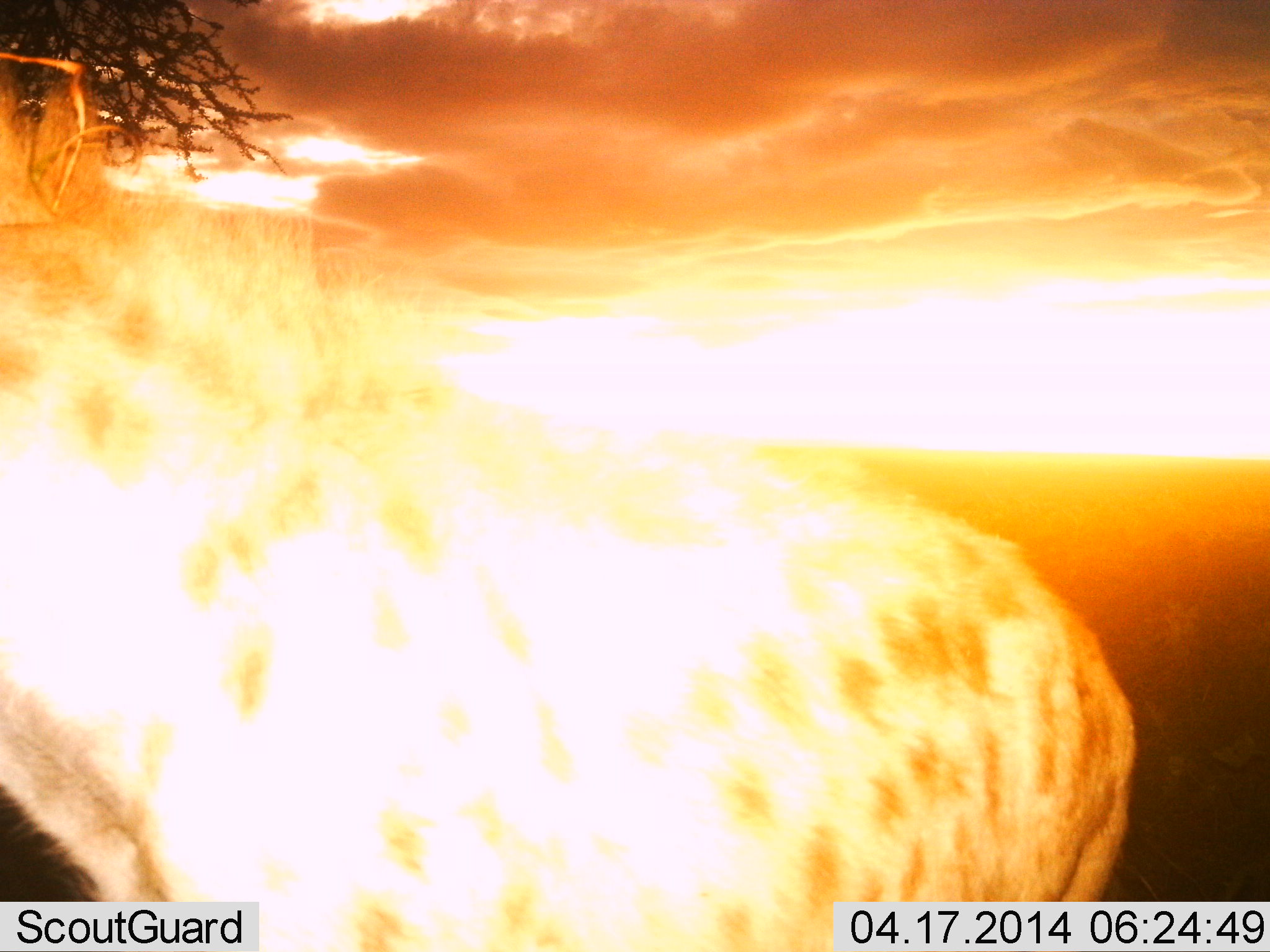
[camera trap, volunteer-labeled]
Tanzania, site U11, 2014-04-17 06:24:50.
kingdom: Animalia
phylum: Chordata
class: Mammalia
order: Carnivora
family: Hyaenidae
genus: Crocuta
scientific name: Crocuta crocuta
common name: spotted hyena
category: hyenaspotted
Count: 1.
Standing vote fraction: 90%.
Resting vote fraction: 0%.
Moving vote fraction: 0%.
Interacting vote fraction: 20%.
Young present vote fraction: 0%.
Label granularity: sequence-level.